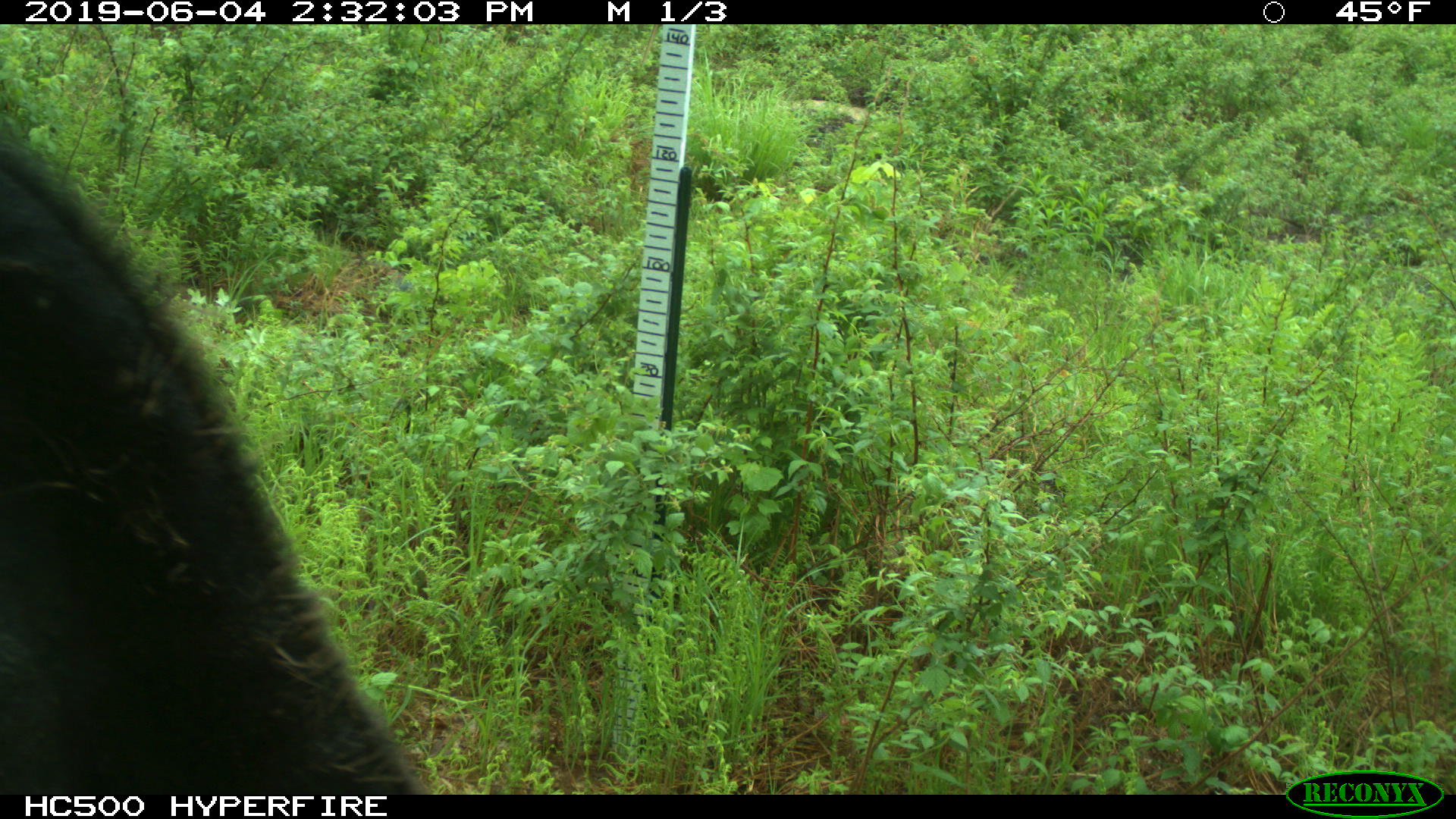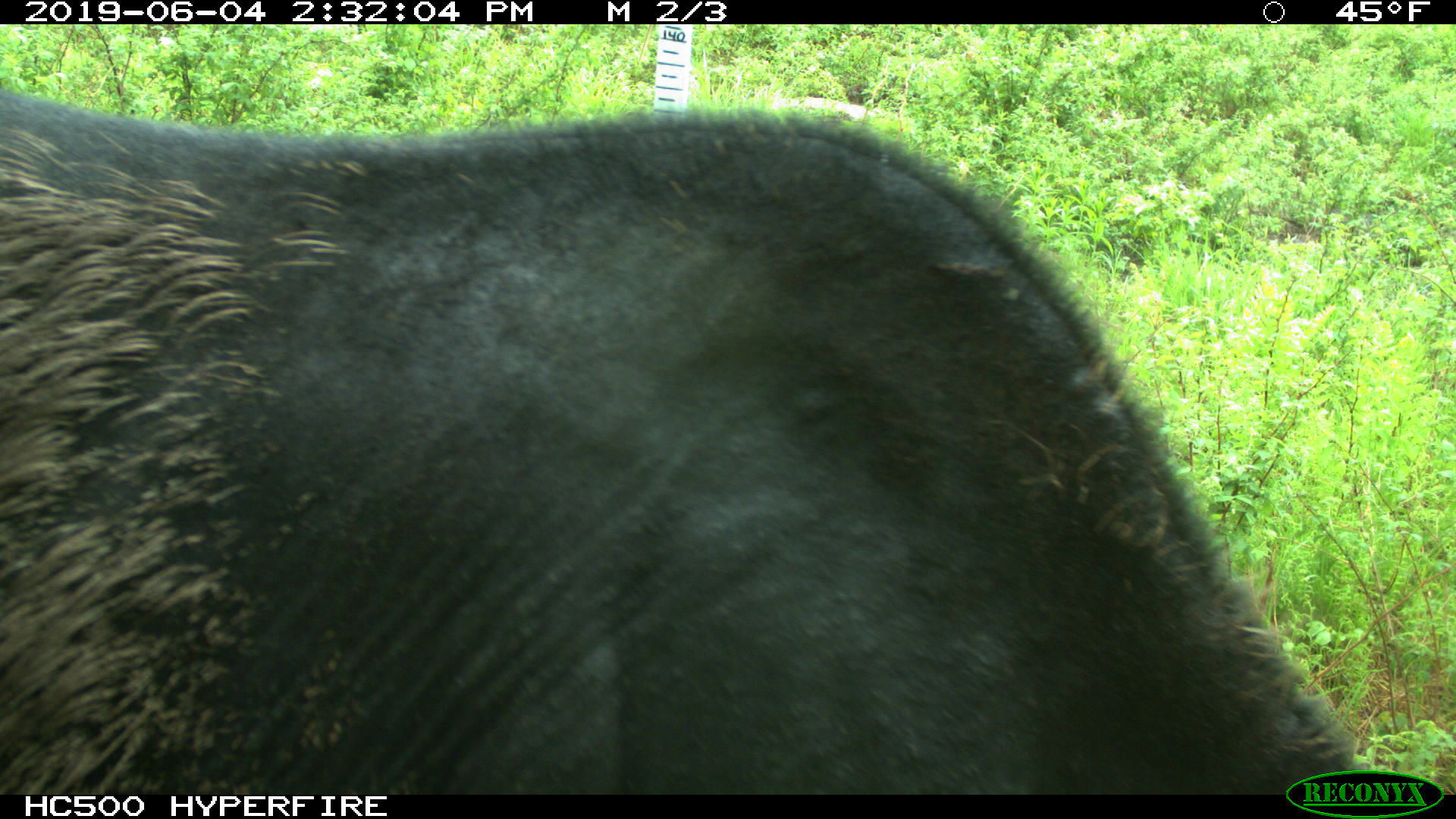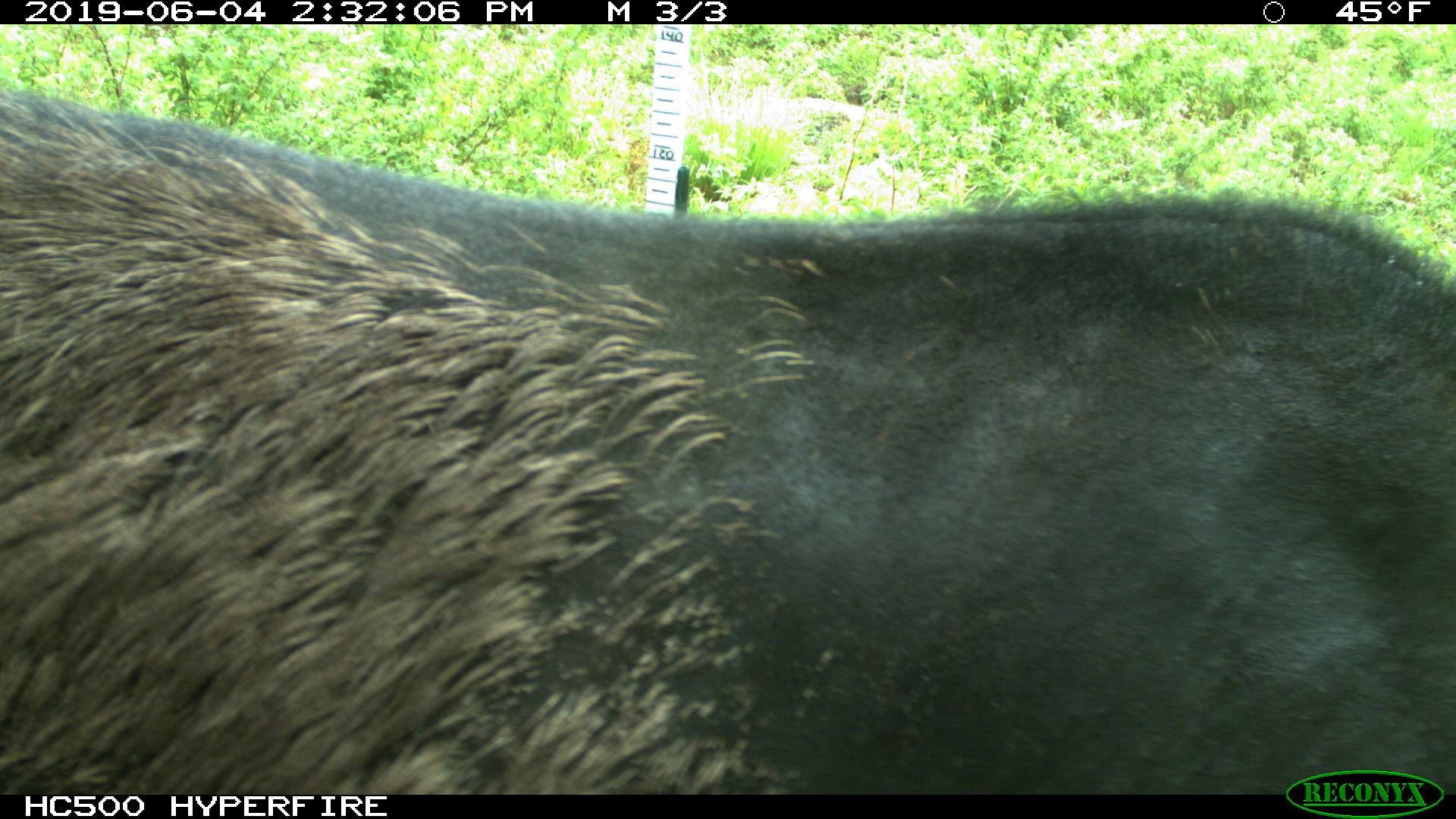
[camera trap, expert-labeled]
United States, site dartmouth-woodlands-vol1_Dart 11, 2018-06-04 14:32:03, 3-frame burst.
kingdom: Animalia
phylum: Chordata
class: Mammalia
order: Artiodactyla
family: Cervidae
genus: Alces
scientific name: Alces alces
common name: moose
Moose (Alces alces).